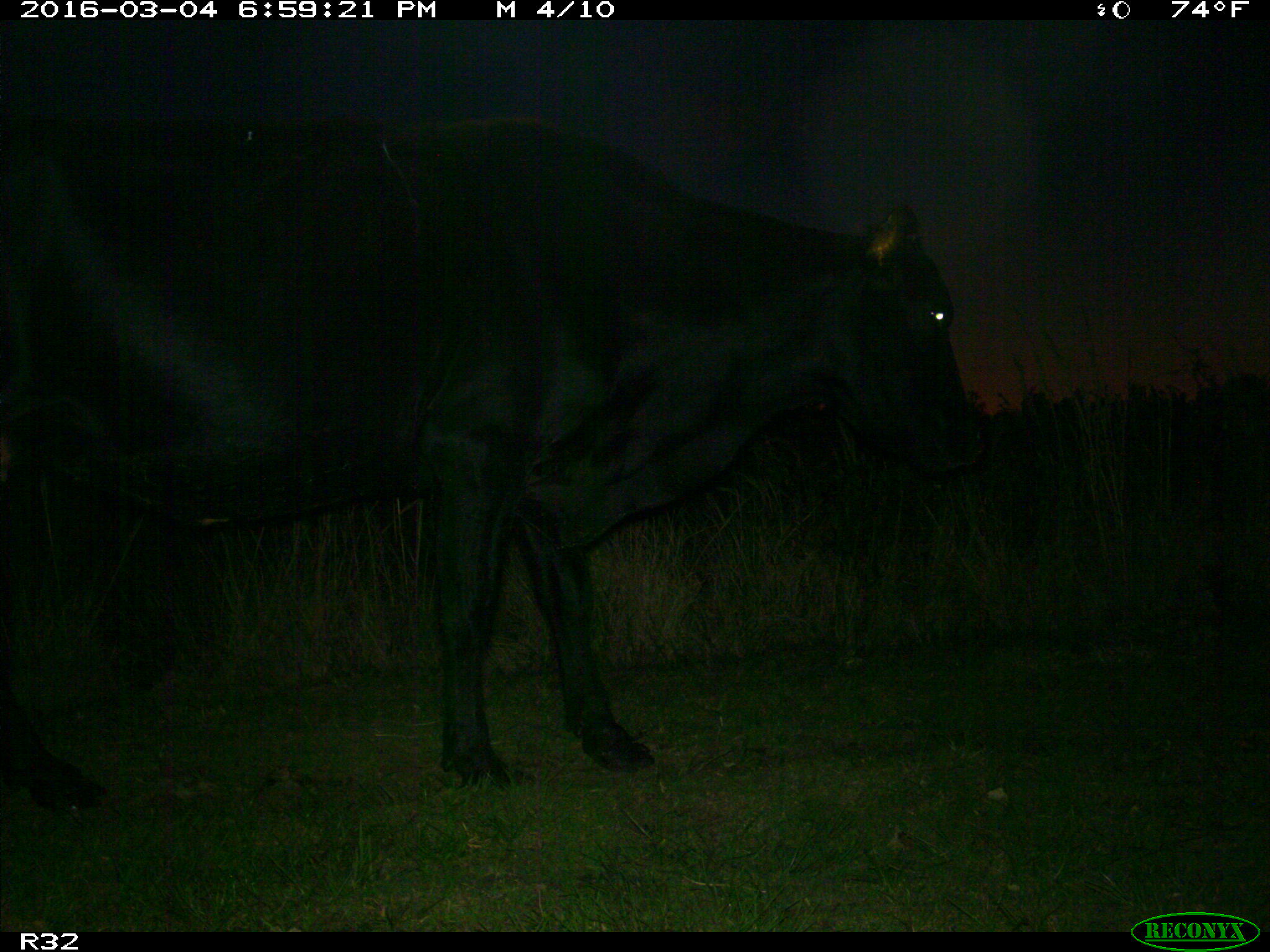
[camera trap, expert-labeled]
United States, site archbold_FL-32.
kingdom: Animalia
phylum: Chordata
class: Mammalia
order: Artiodactyla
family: Bovidae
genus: Bos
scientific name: Bos taurus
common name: domestic cow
Bos taurus (domestic cow).